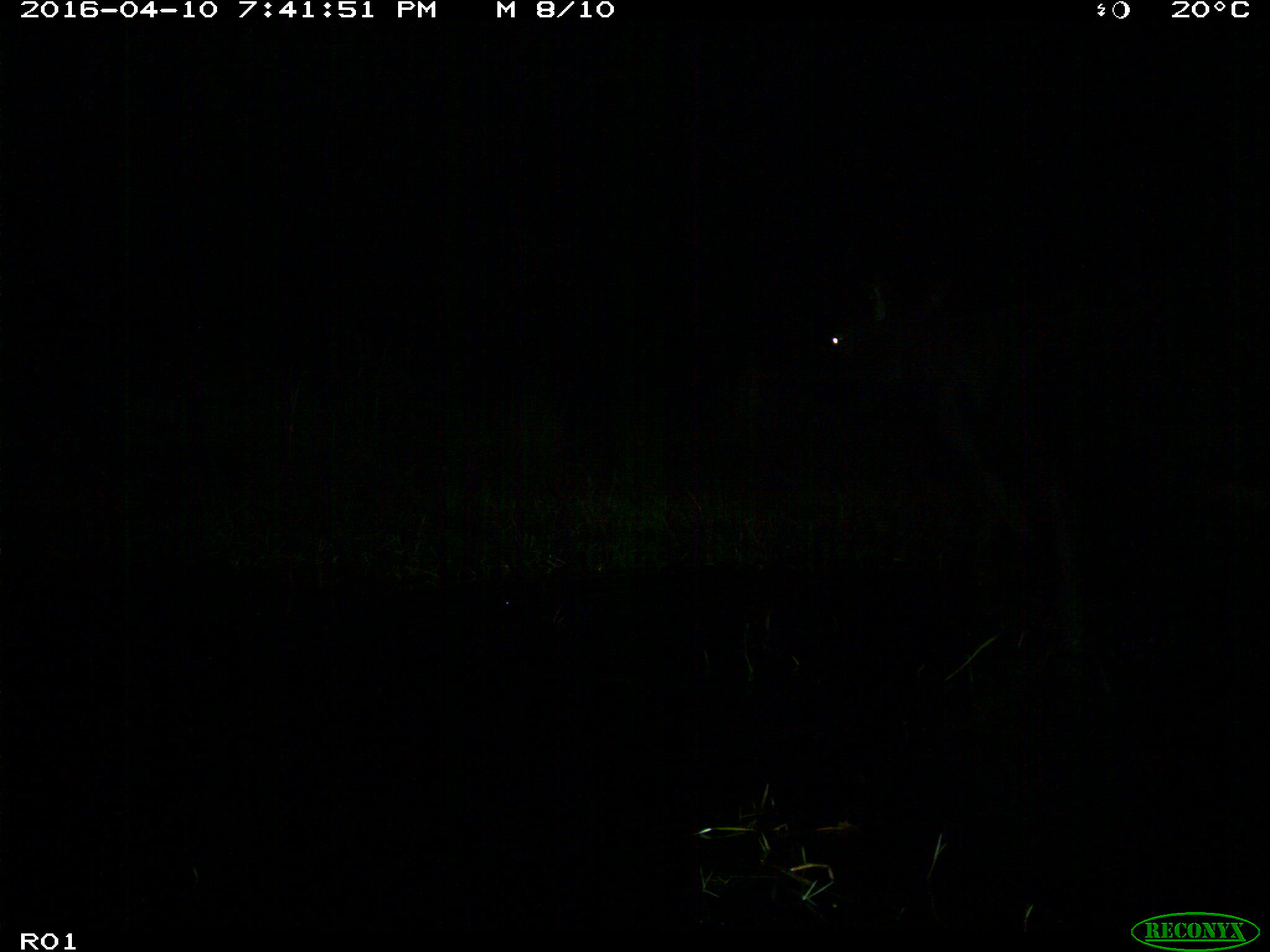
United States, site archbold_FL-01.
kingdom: Animalia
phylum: Chordata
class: Mammalia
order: Artiodactyla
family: Bovidae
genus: Bos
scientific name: Bos taurus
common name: domestic cow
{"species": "Bos taurus (domestic cow)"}